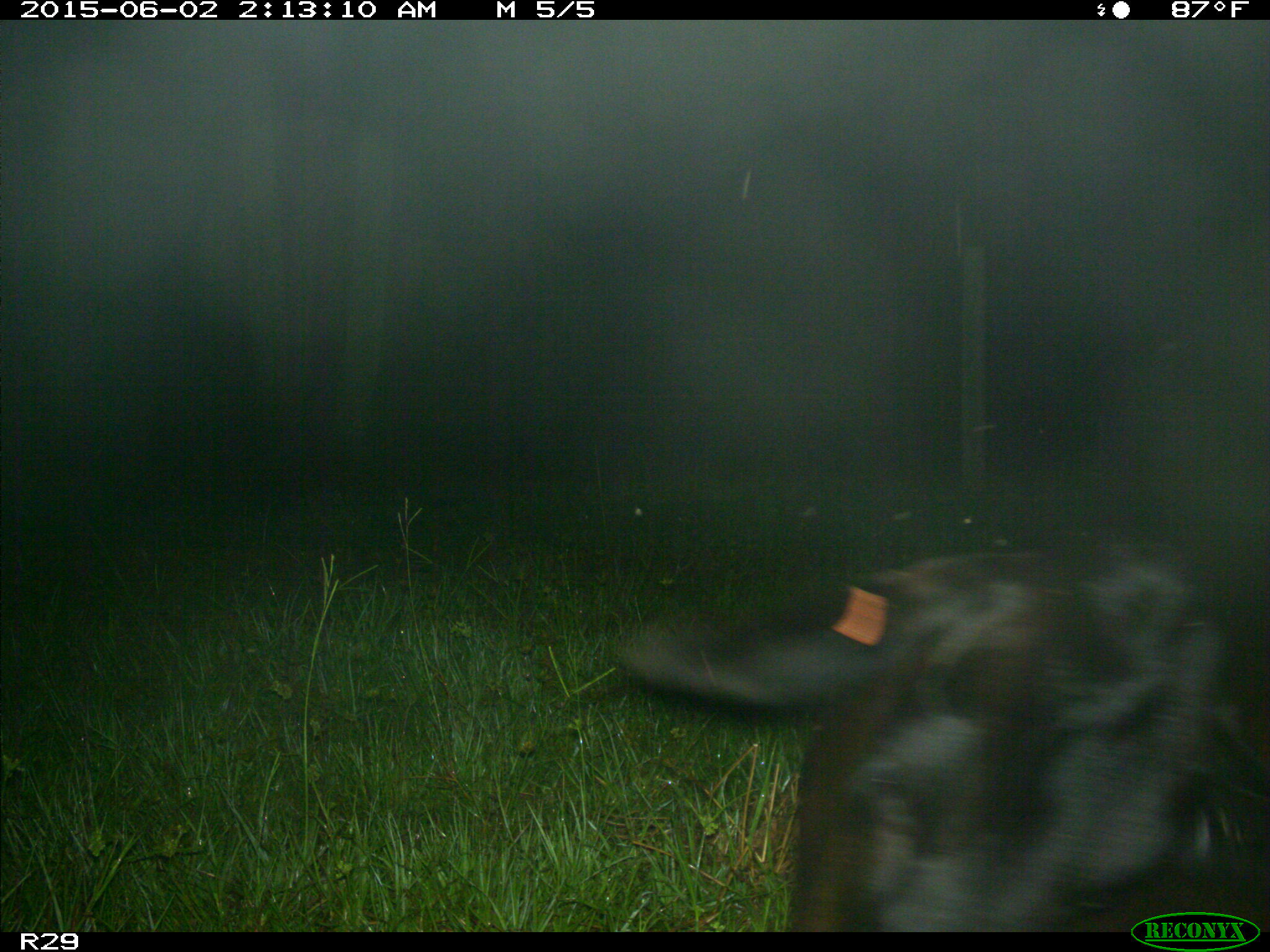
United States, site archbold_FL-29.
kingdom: Animalia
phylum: Chordata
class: Mammalia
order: Artiodactyla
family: Bovidae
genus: Bos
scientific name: Bos taurus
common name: domestic cow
Bos taurus (domestic cow).